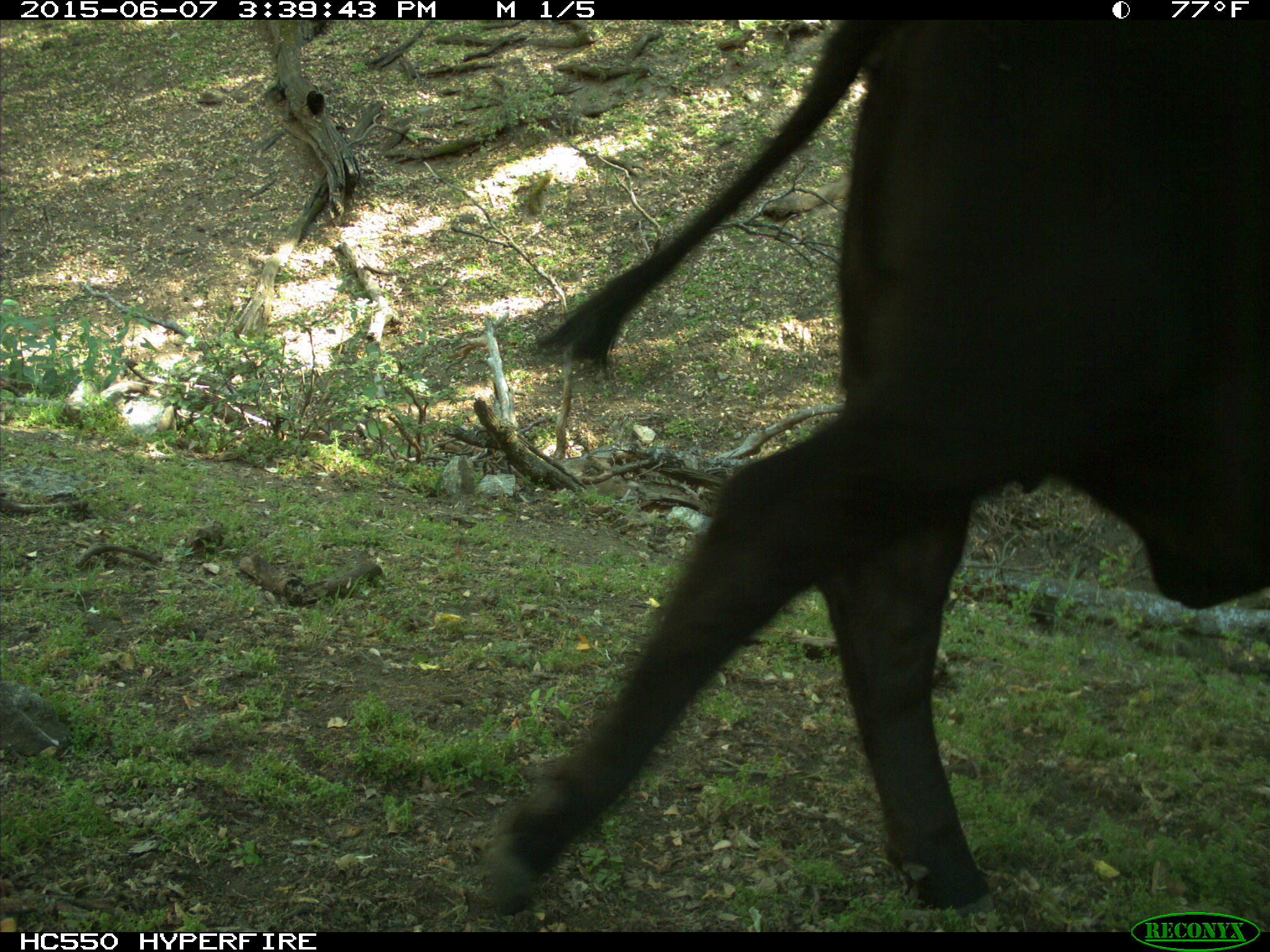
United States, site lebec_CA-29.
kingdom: Animalia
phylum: Chordata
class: Mammalia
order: Artiodactyla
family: Bovidae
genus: Bos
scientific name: Bos taurus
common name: domestic cow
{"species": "Bos taurus (domestic cow)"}